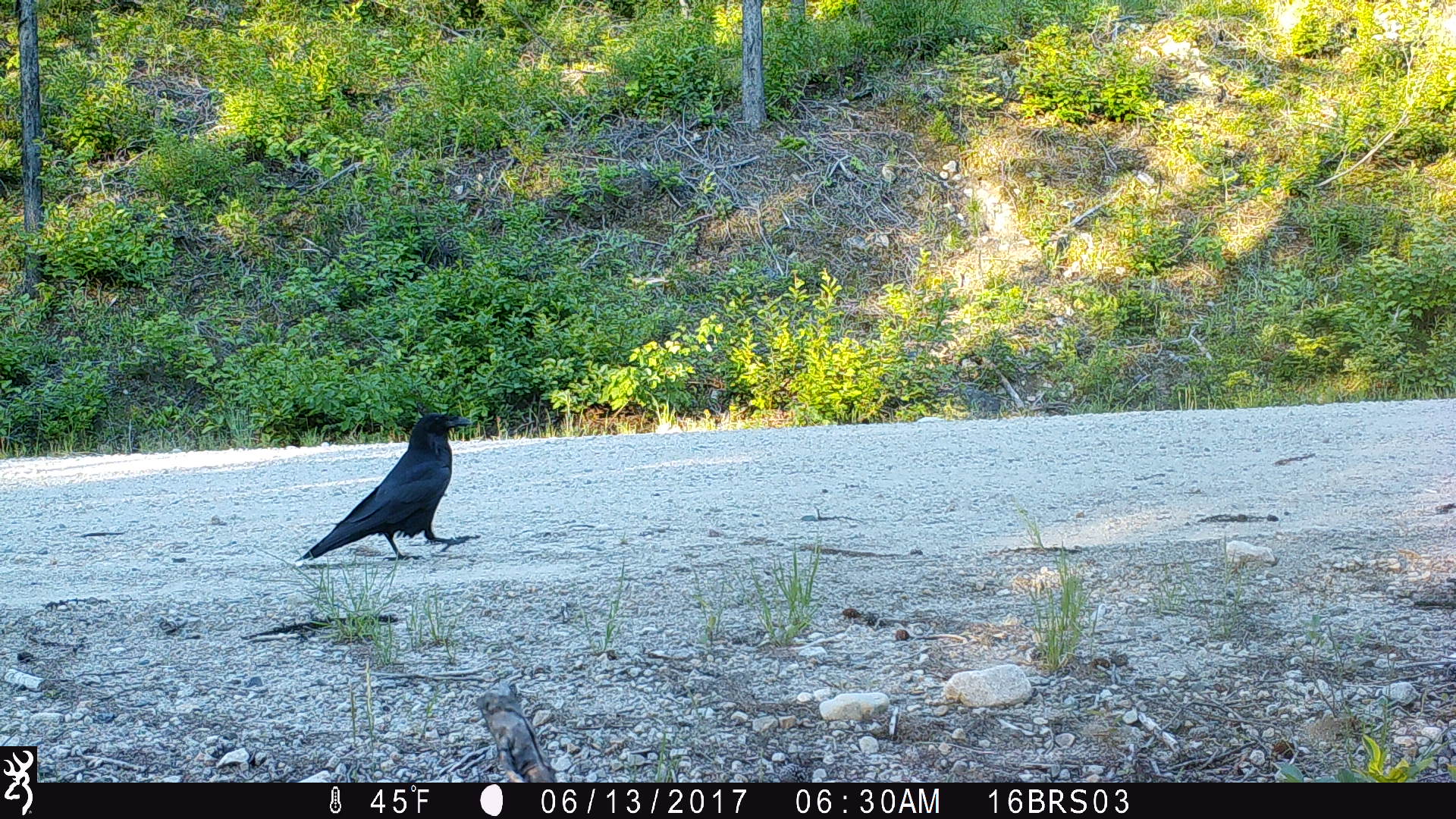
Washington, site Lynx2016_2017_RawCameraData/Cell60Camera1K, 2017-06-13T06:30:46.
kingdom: Animalia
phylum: Chordata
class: Aves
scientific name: Aves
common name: birds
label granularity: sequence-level